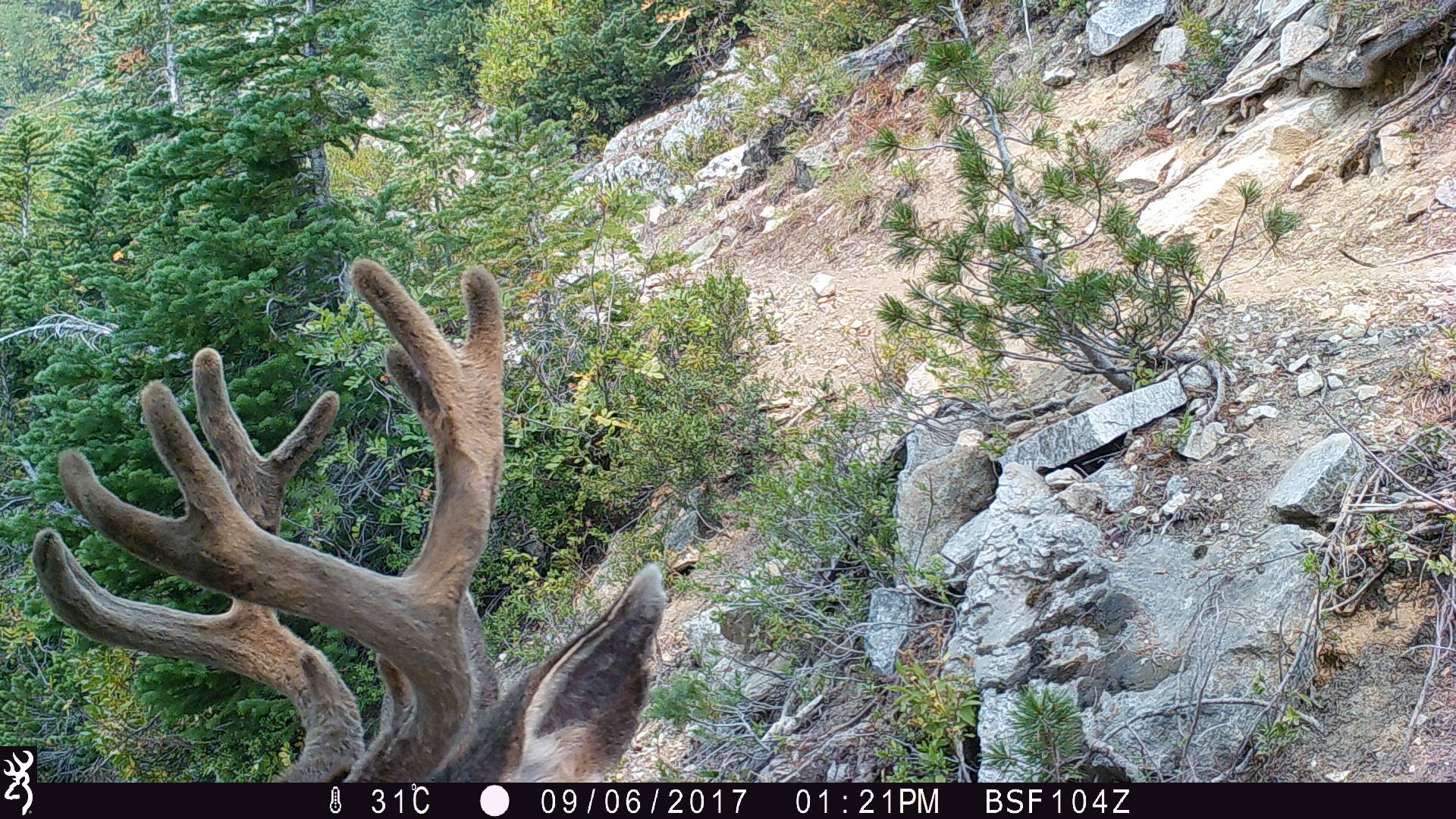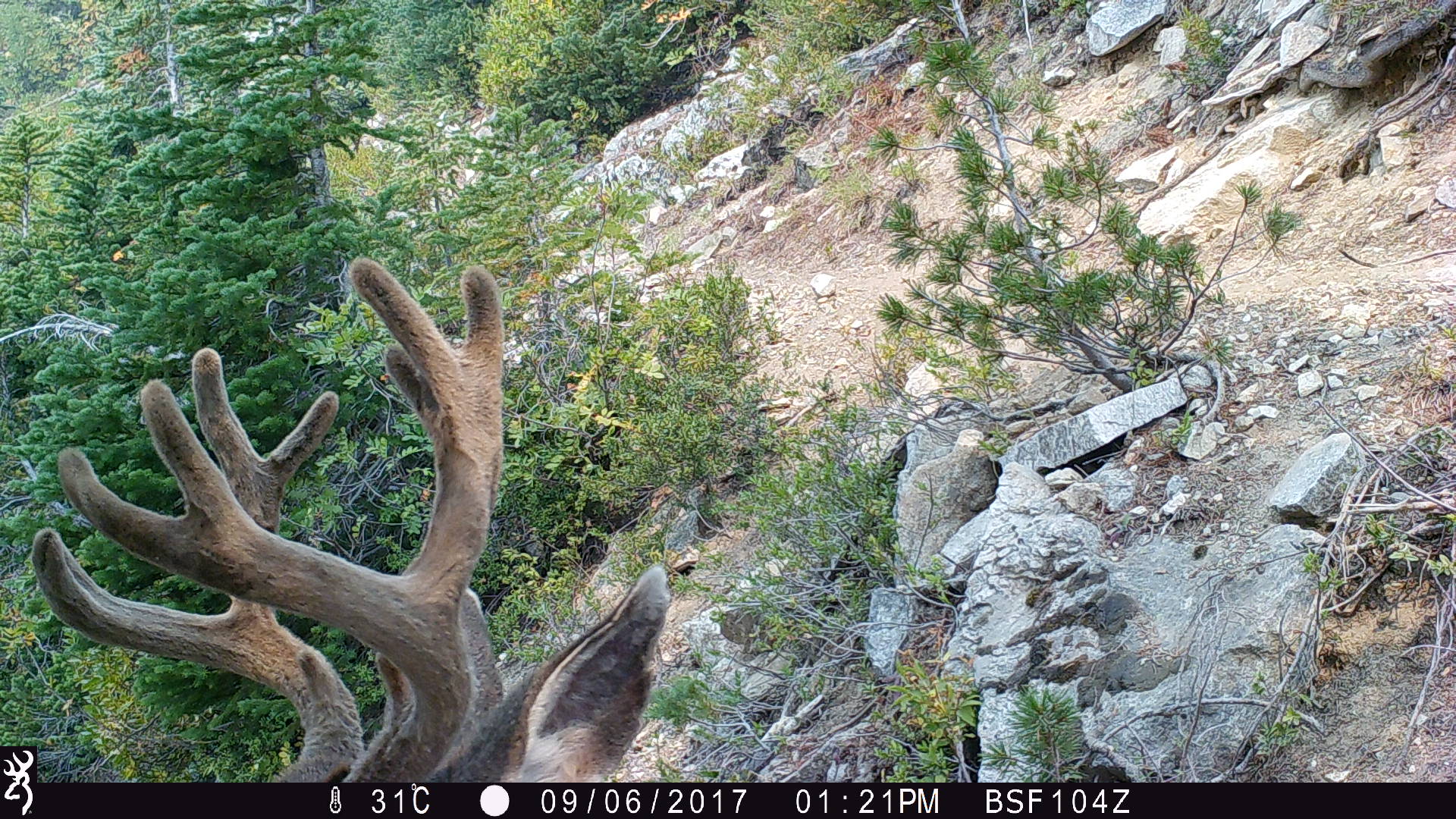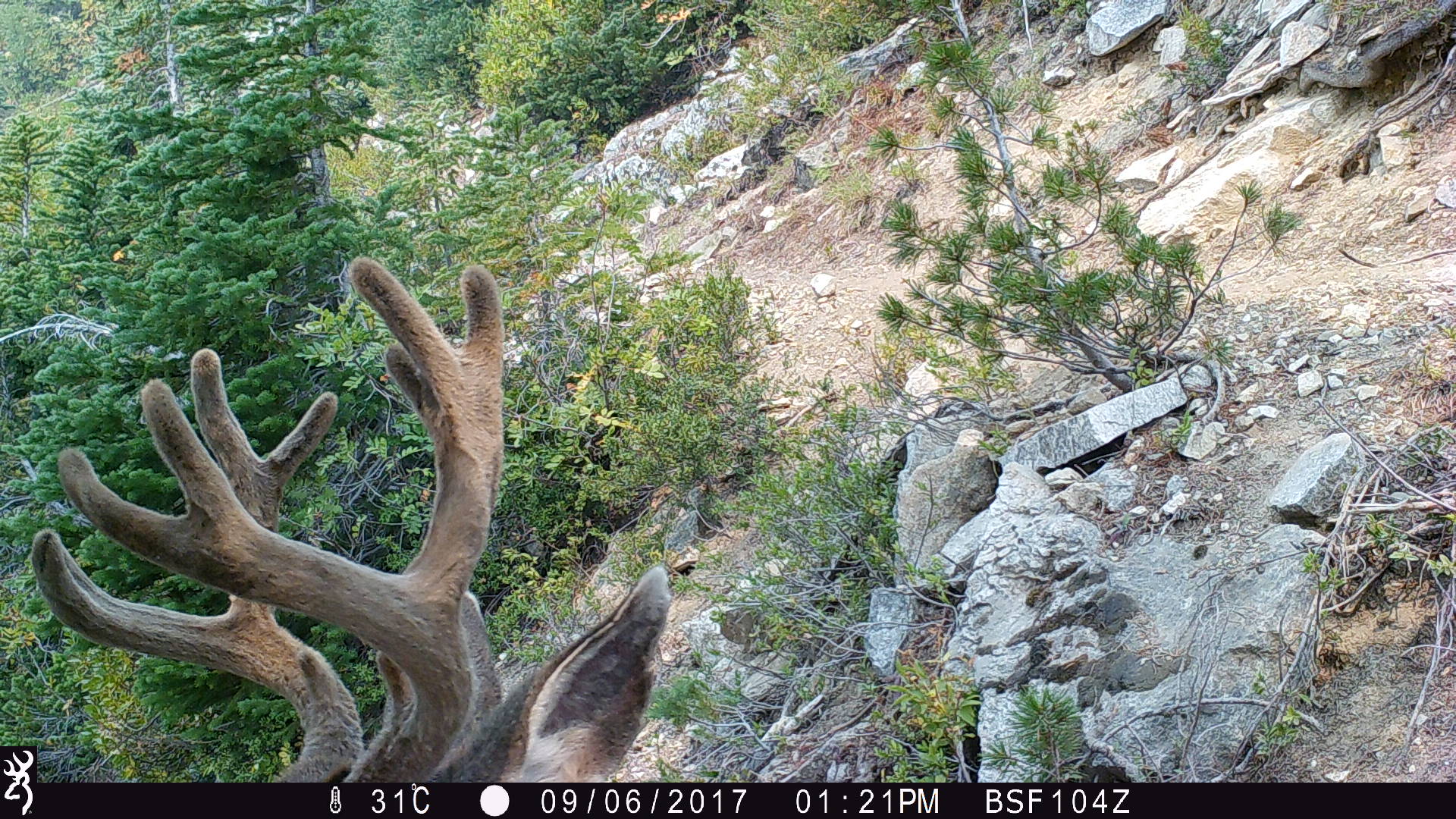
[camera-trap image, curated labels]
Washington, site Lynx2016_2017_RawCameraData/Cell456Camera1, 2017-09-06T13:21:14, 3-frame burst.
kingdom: Animalia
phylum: Chordata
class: Mammalia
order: Artiodactyla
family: Cervidae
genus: Odocoileus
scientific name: Odocoileus hemionus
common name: mule deer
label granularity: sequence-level